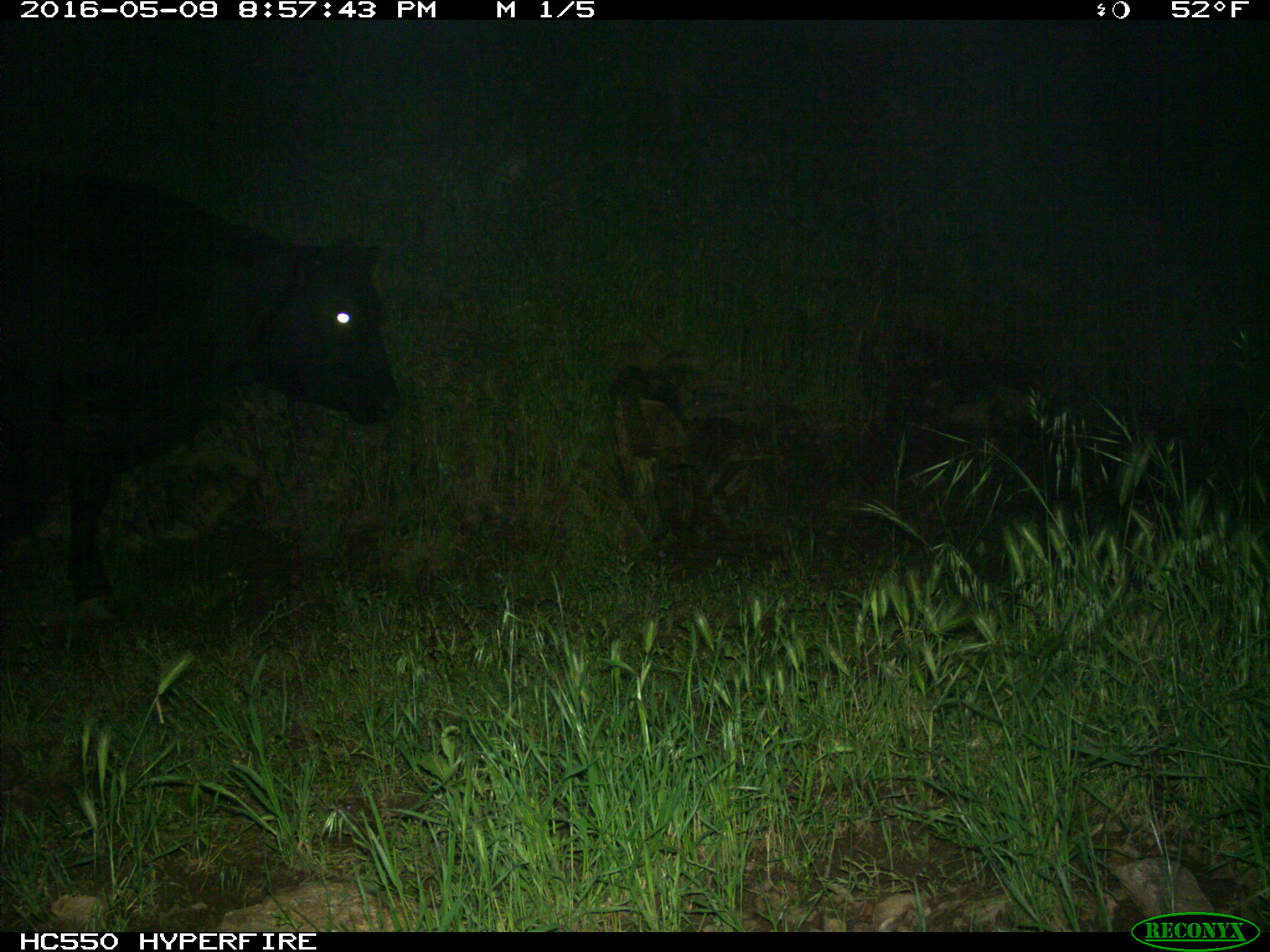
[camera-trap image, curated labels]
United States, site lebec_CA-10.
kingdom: Animalia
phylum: Chordata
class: Mammalia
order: Artiodactyla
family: Bovidae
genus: Bos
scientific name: Bos taurus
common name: domestic cow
Bos taurus (domestic cow).